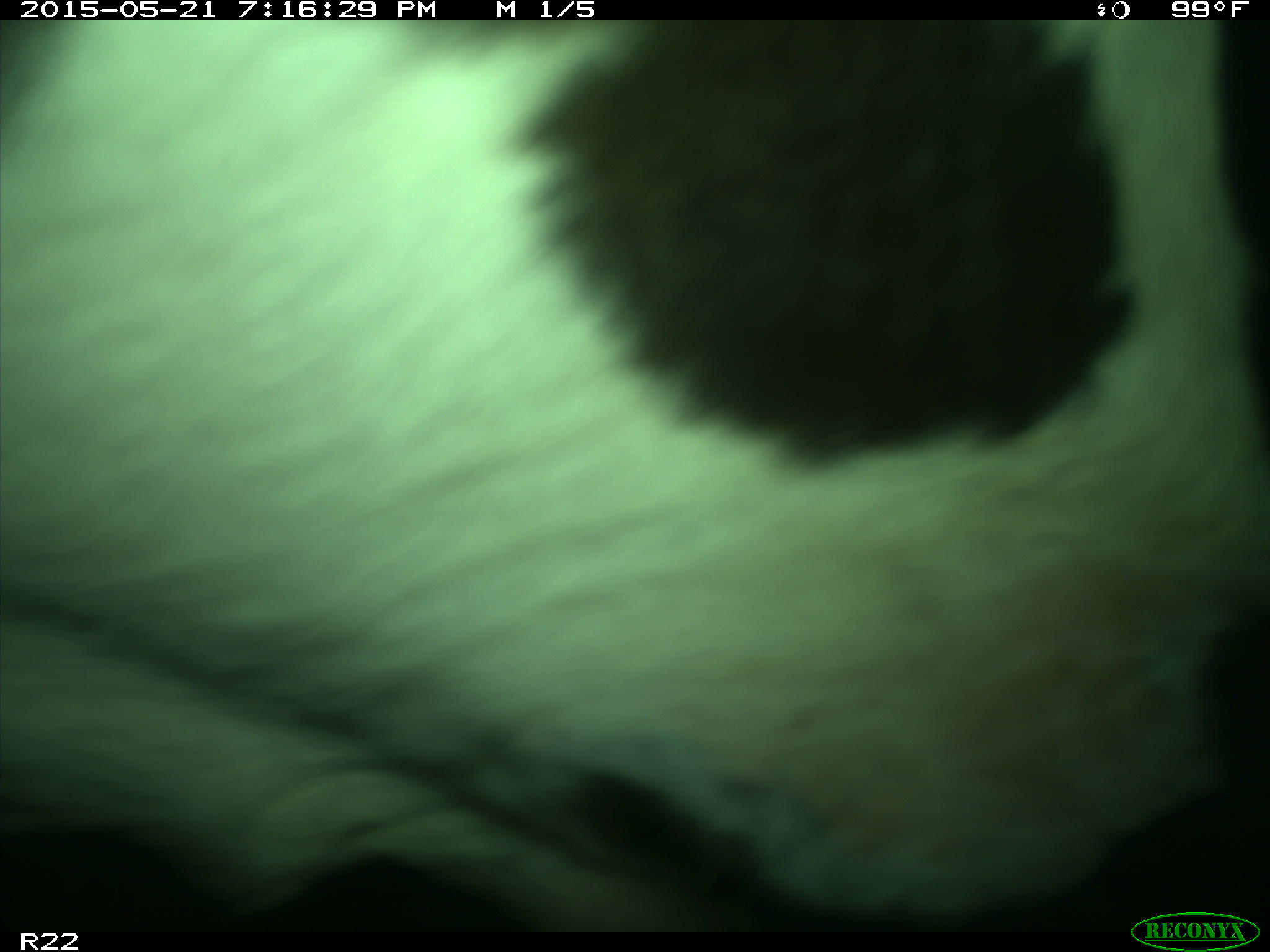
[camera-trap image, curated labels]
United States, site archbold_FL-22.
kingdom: Animalia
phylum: Chordata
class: Mammalia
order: Artiodactyla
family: Bovidae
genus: Bos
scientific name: Bos taurus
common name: domestic cow